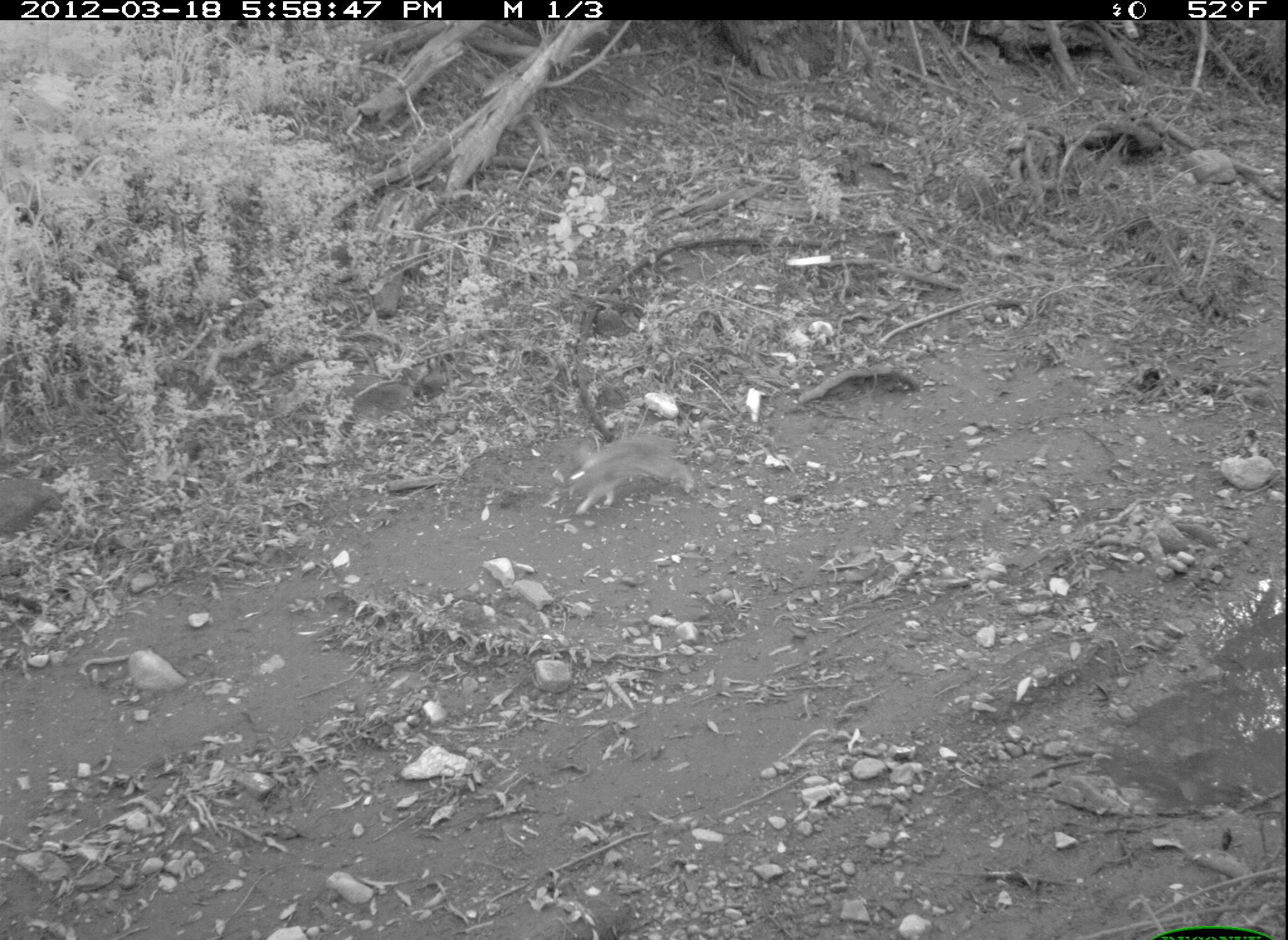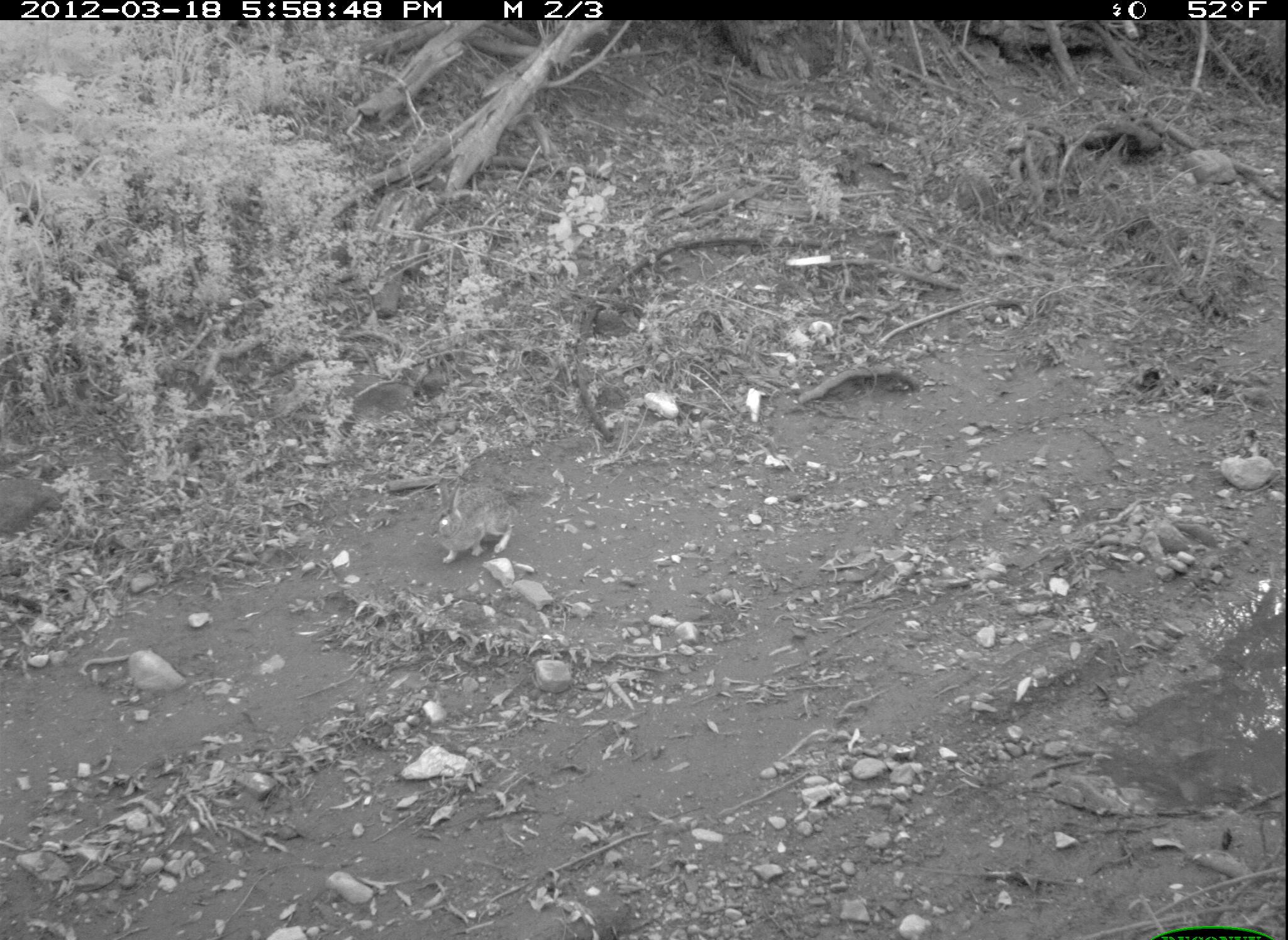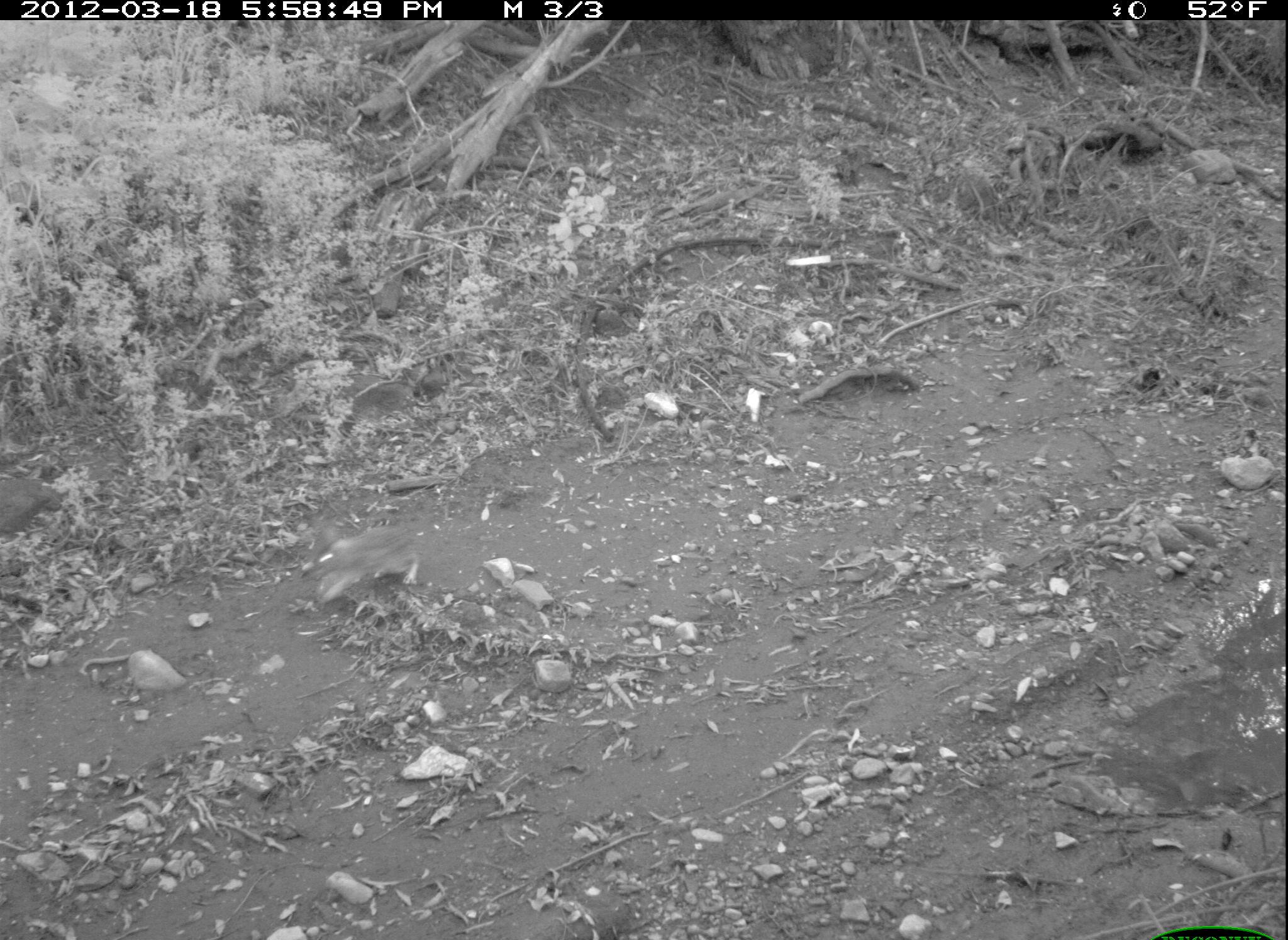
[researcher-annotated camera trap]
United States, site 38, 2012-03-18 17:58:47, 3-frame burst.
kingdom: Animalia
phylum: Chordata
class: Mammalia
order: Lagomorpha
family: Leporidae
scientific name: Leporidae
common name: rabbits and hares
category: rabbit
Rabbit (rabbits and hares) (Leporidae).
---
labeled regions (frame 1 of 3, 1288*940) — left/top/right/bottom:
rabbit: 547/412/702/532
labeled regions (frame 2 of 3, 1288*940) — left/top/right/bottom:
rabbit: 417/470/531/567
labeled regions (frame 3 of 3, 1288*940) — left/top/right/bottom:
rabbit: 308/519/428/614